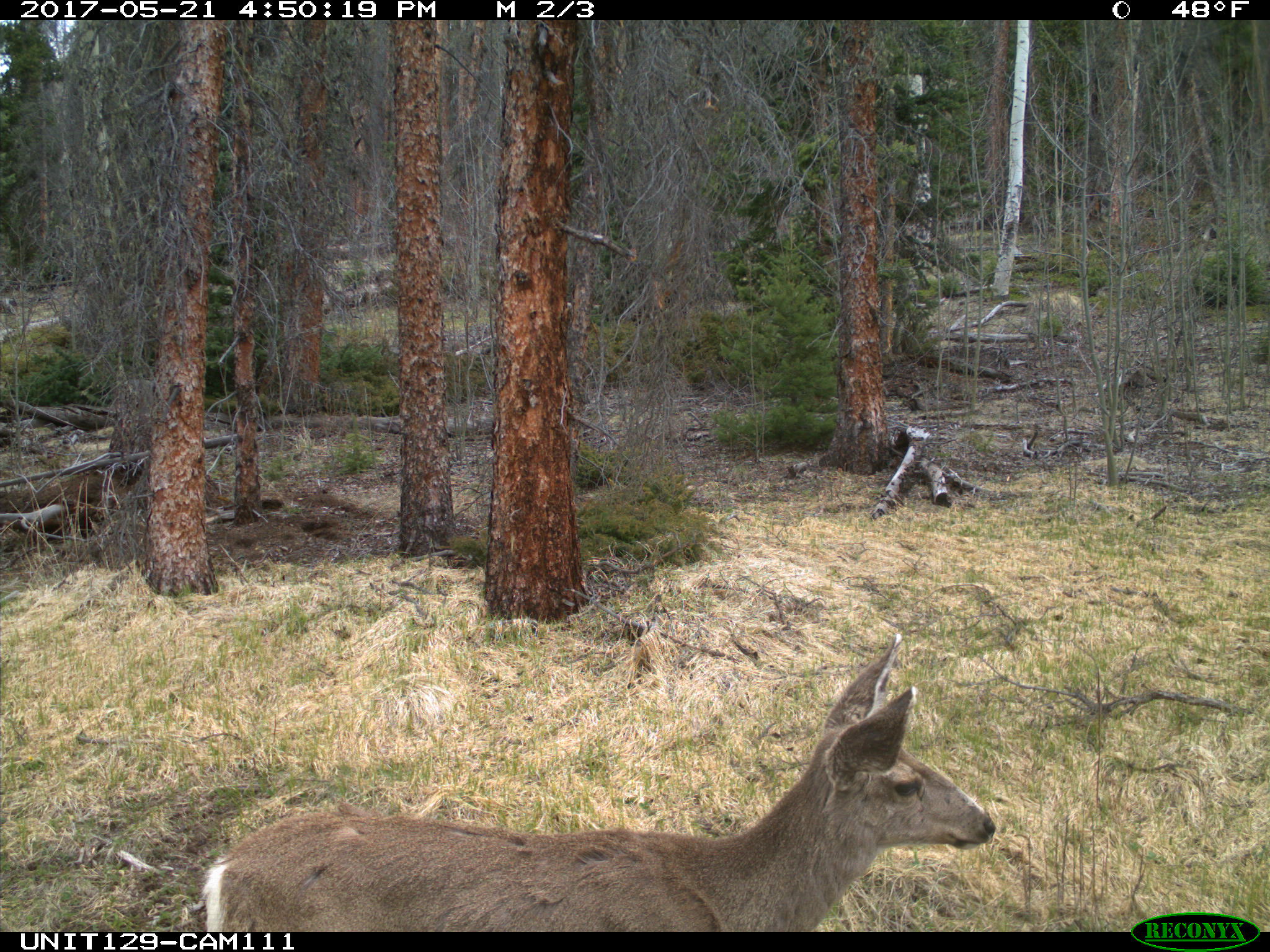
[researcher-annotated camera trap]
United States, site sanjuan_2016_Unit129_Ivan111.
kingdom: Animalia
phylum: Chordata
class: Mammalia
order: Artiodactyla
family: Cervidae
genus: Odocoileus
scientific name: Odocoileus hemionus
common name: mule deer